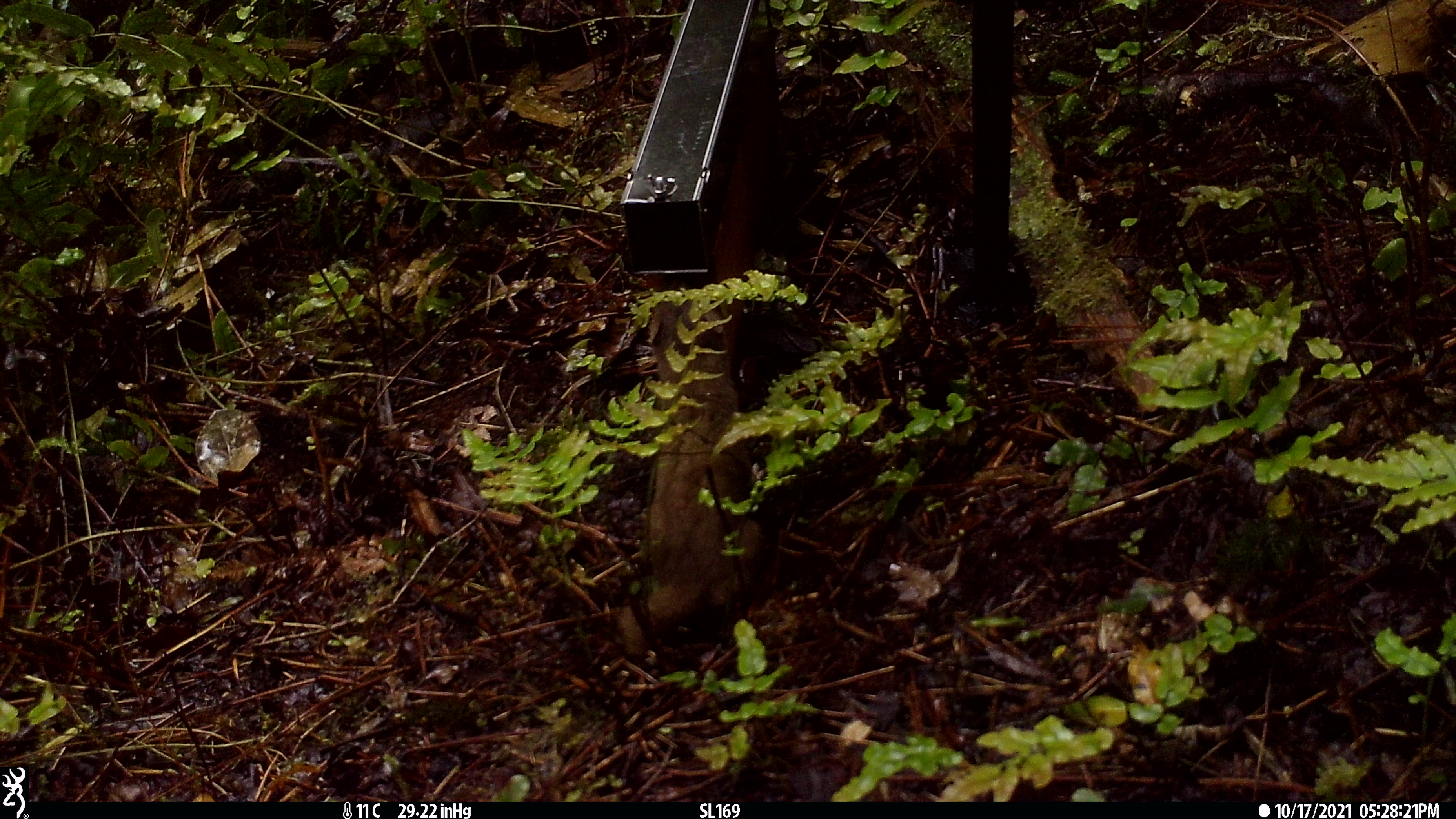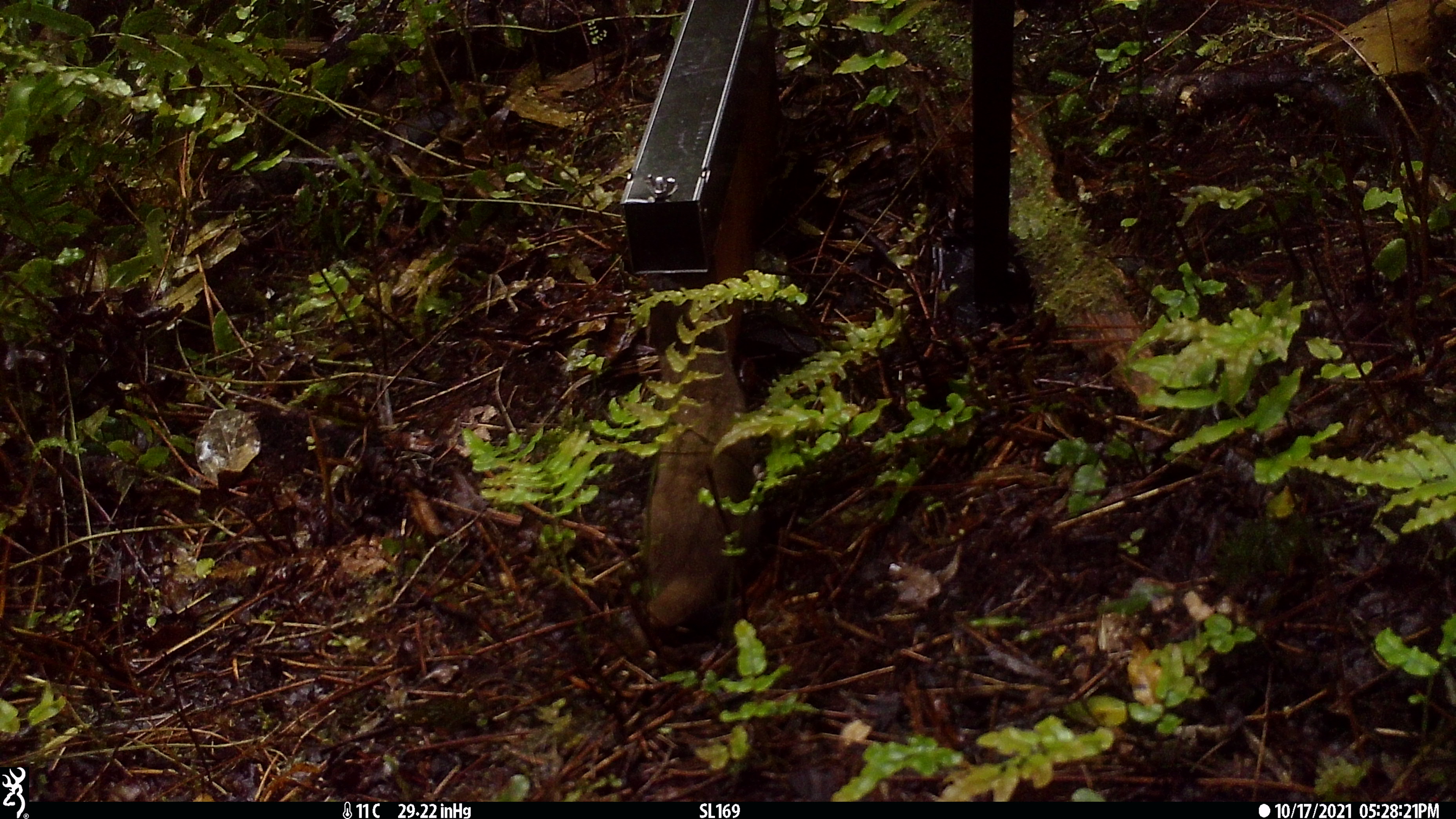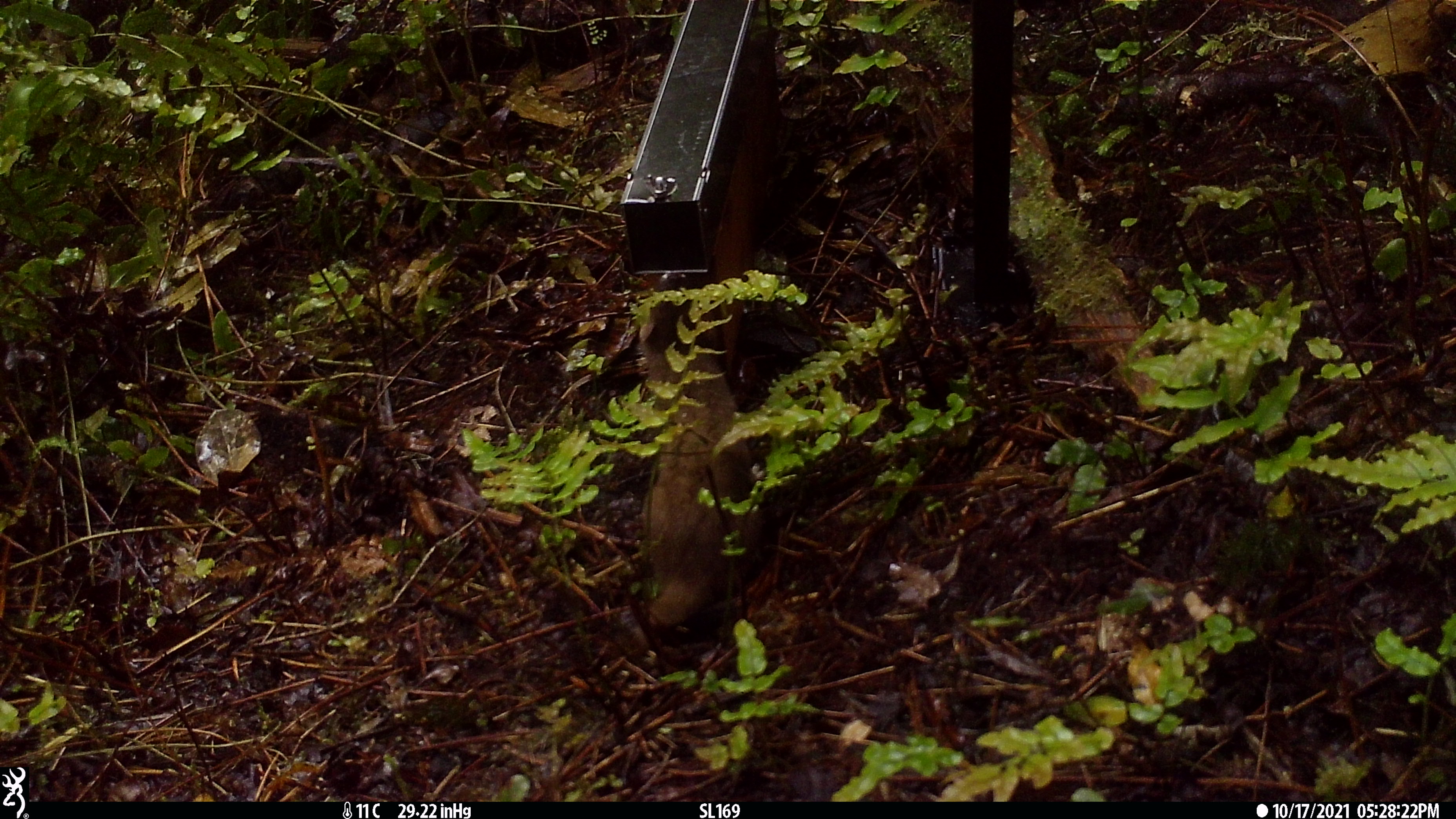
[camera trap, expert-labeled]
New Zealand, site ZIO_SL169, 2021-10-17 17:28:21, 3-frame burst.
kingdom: Animalia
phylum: Chordata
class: Mammalia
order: Carnivora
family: Mustelidae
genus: Mustela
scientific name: Mustela erminea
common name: stoat